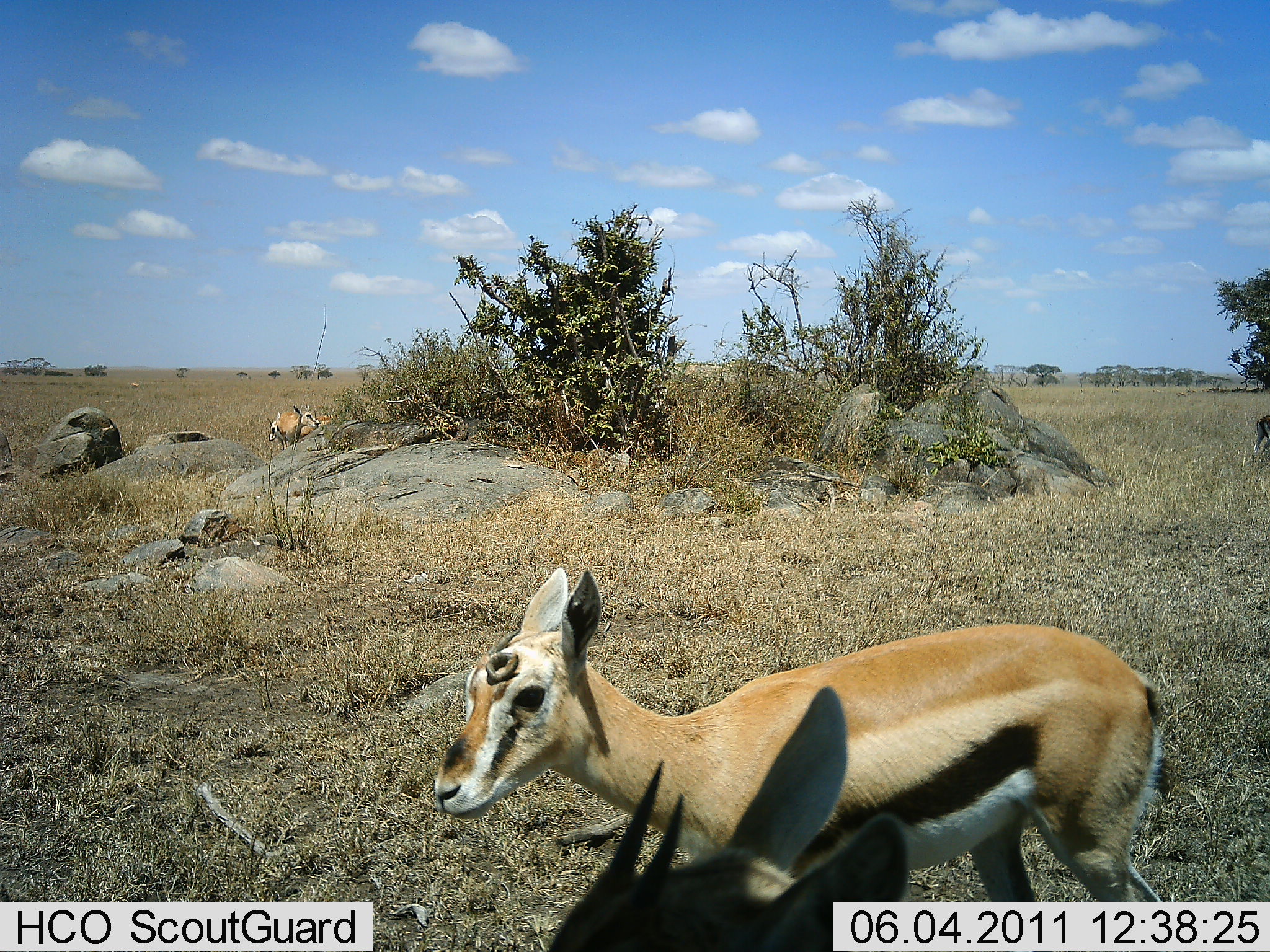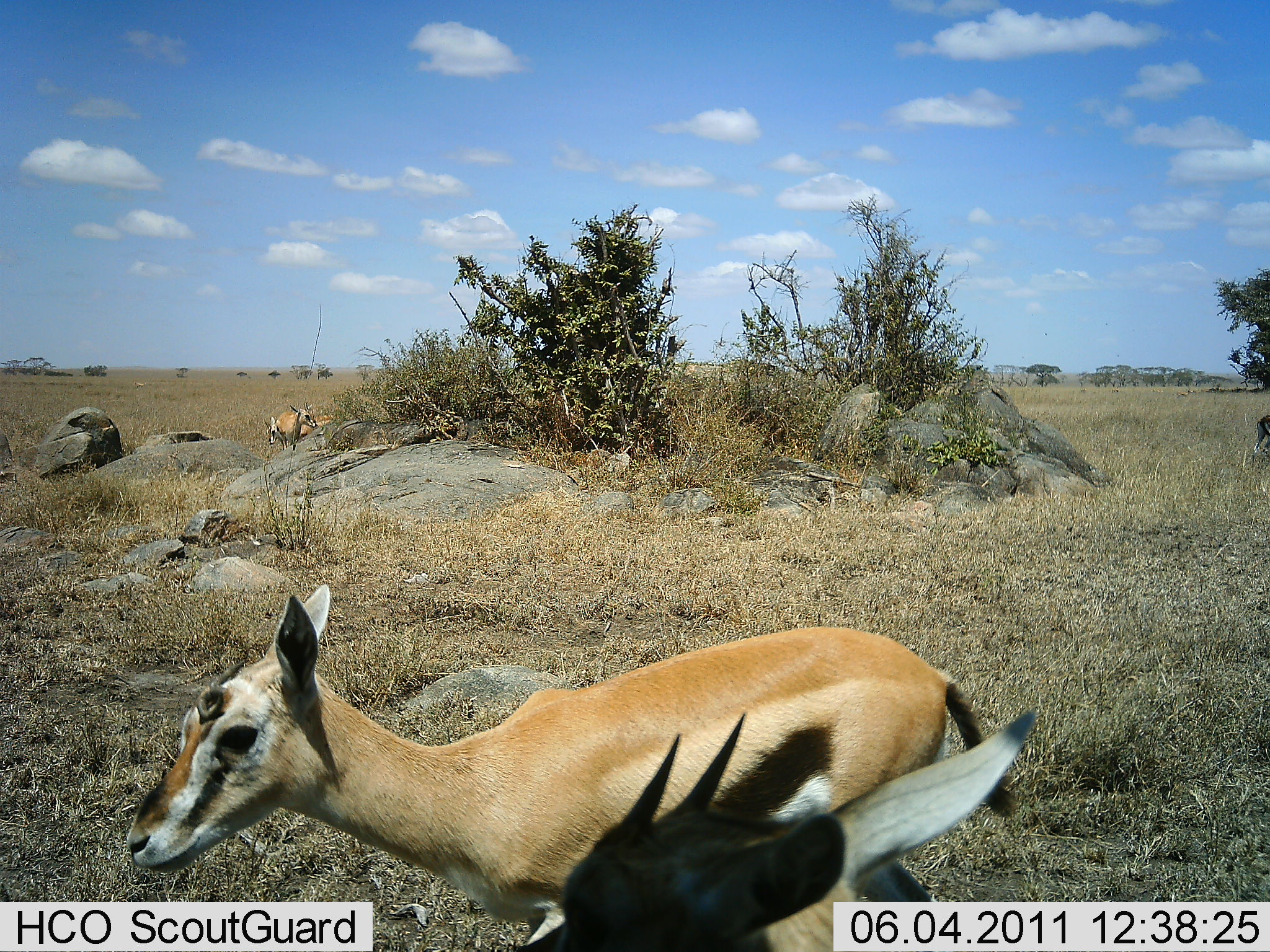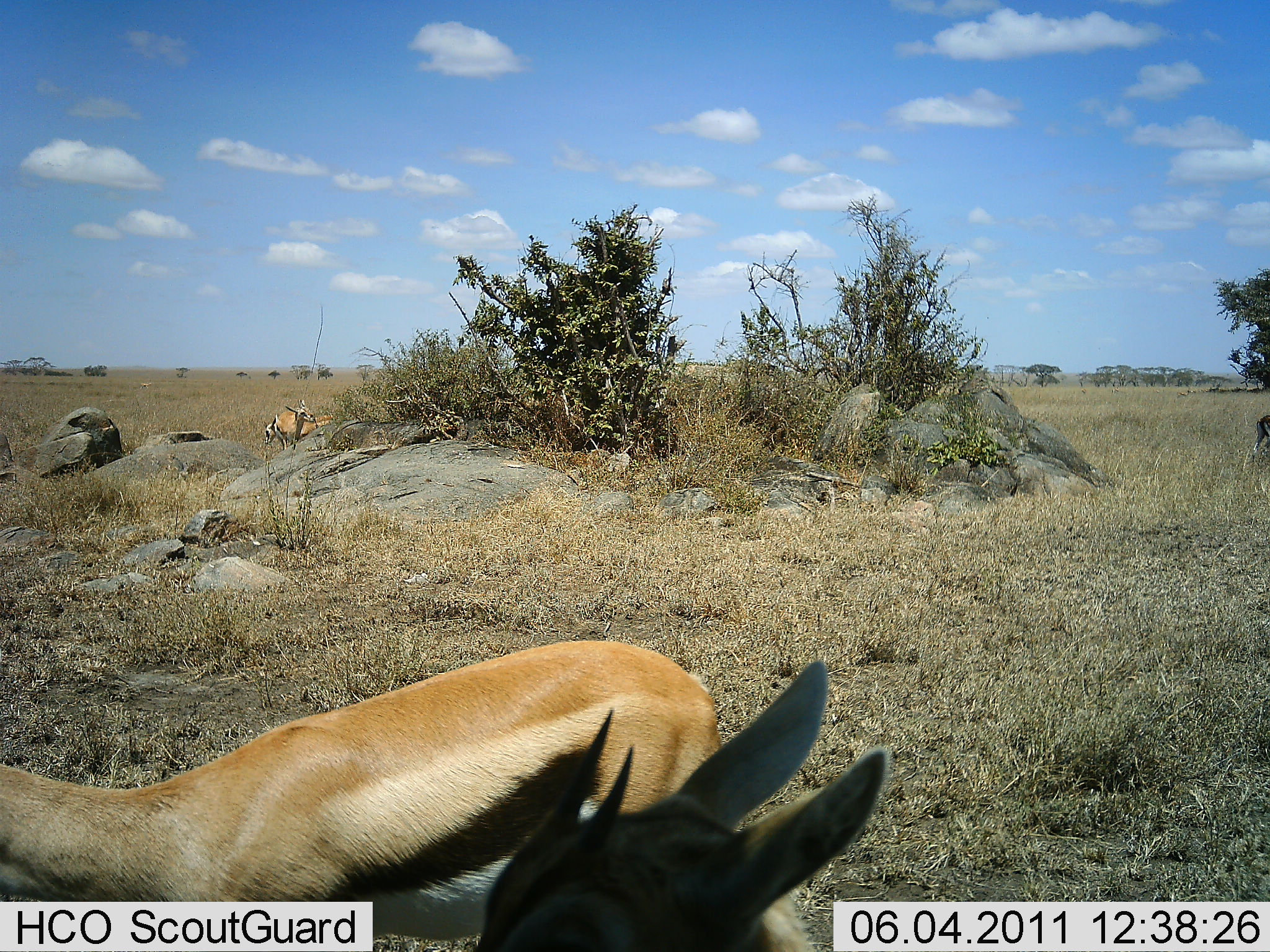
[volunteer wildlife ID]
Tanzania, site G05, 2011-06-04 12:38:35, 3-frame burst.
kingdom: Animalia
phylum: Chordata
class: Mammalia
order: Artiodactyla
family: Bovidae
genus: Eudorcas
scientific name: Eudorcas thomsonii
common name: thomson's gazelle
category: gazellethomsons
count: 4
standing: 67%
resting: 0%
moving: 83%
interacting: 0%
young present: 0%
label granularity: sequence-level